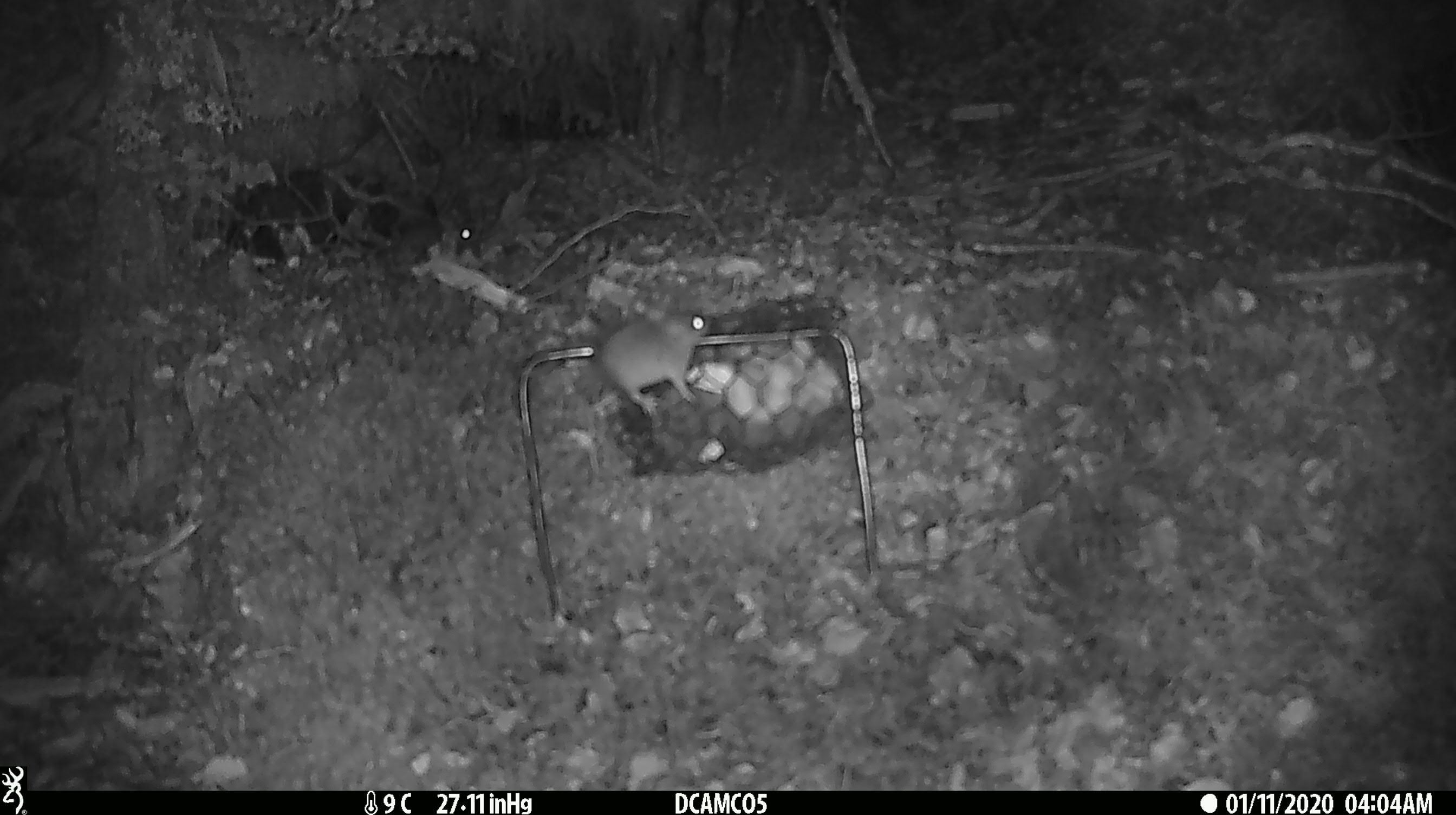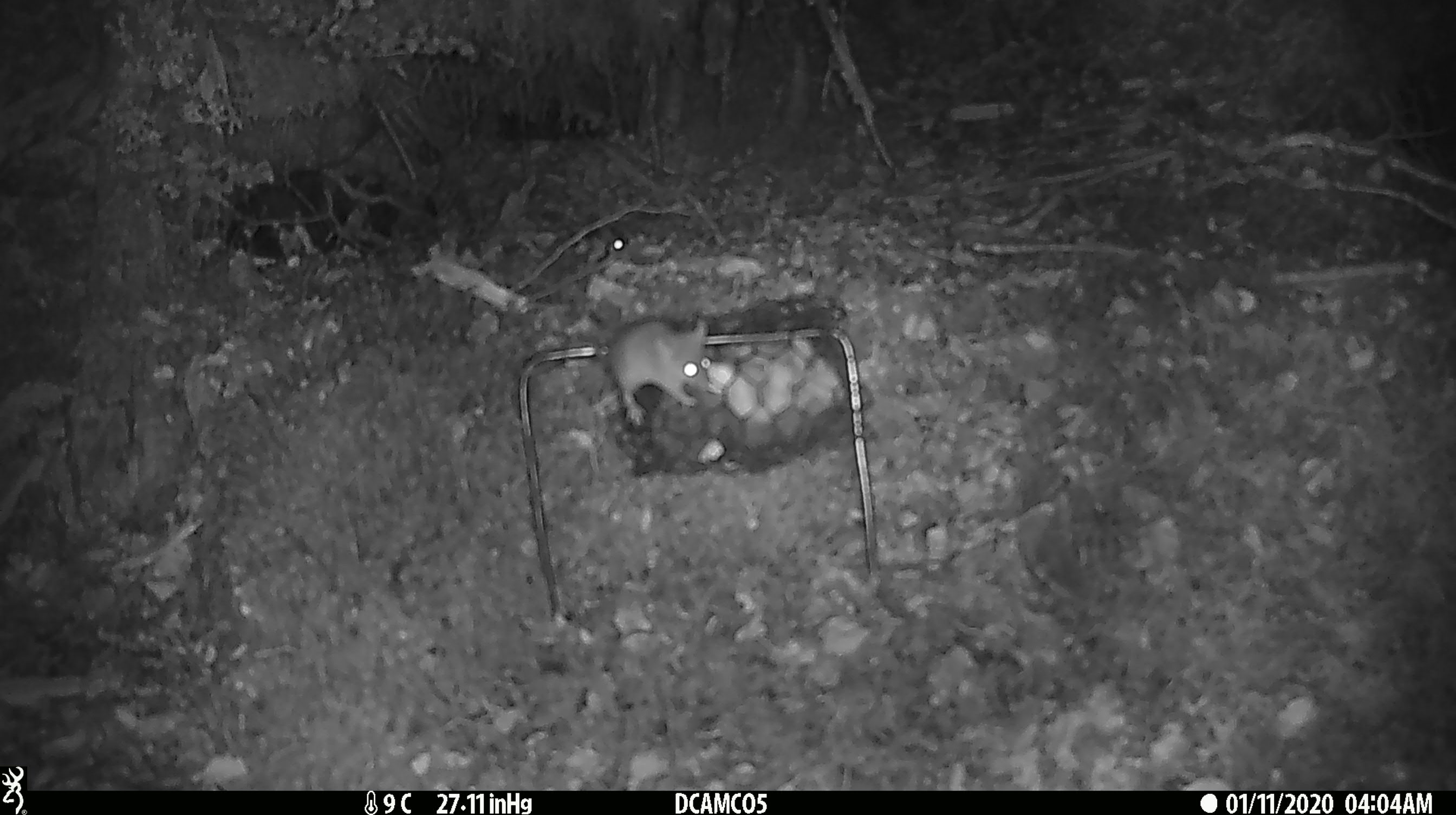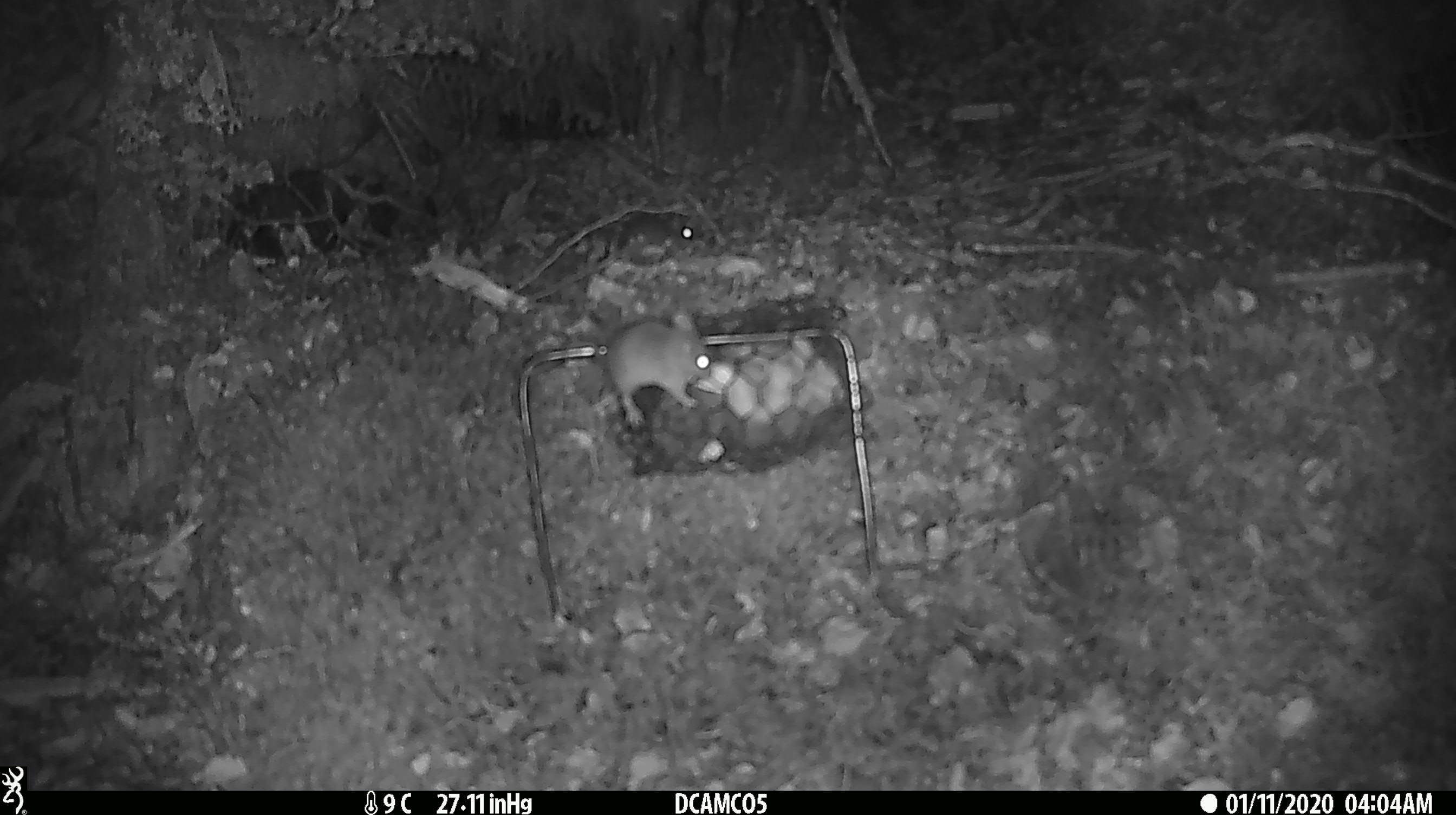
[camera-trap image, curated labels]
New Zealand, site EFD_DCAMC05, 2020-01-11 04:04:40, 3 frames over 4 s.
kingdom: Animalia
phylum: Chordata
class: Mammalia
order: Rodentia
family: Muridae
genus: Mus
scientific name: Mus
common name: mouse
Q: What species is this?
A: Mouse (Mus).